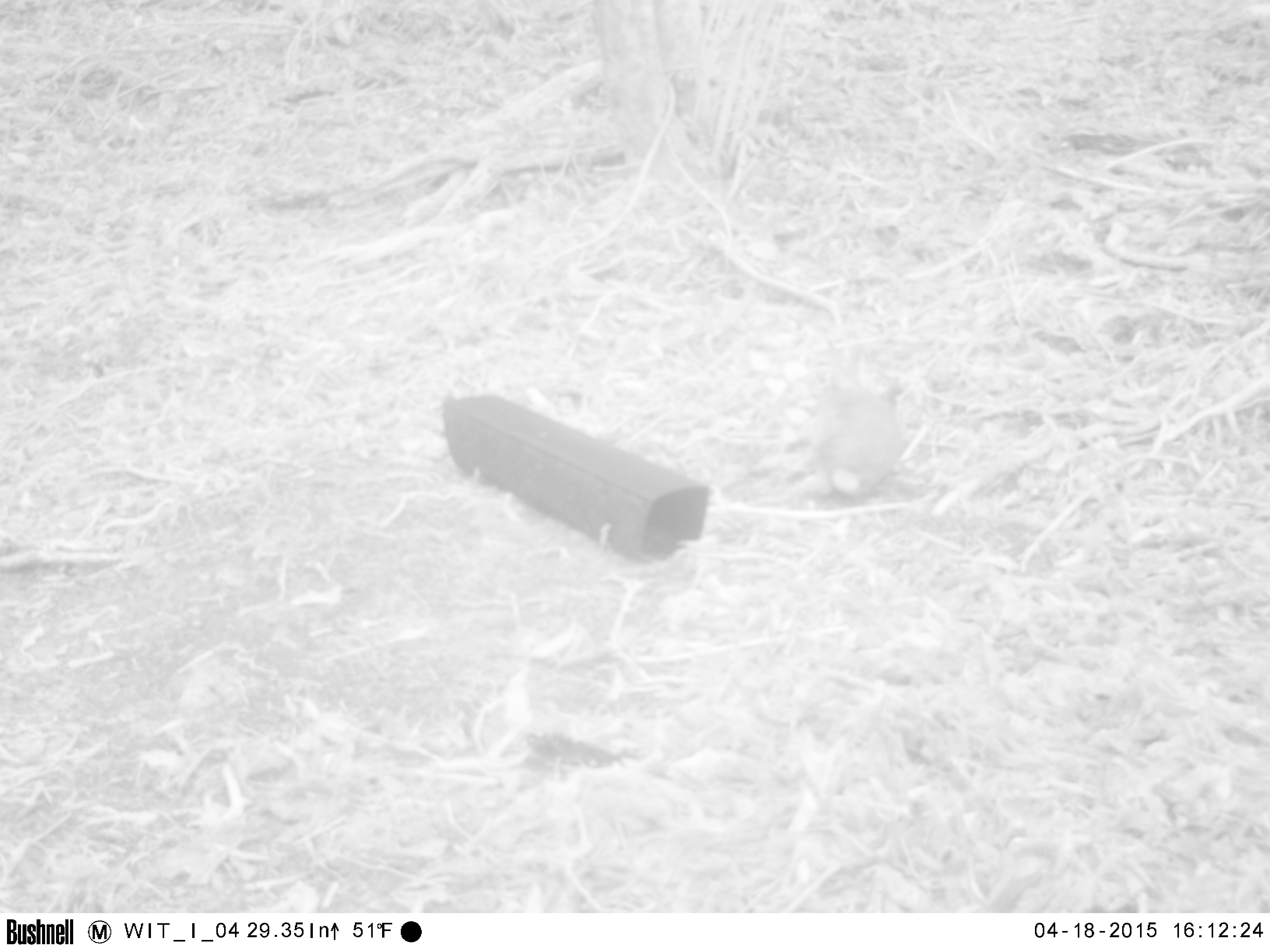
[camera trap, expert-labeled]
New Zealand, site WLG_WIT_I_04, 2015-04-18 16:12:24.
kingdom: Animalia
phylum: Chordata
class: Mammalia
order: Lagomorpha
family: Leporidae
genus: Oryctolagus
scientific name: Oryctolagus cuniculus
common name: european rabbit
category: rabbit